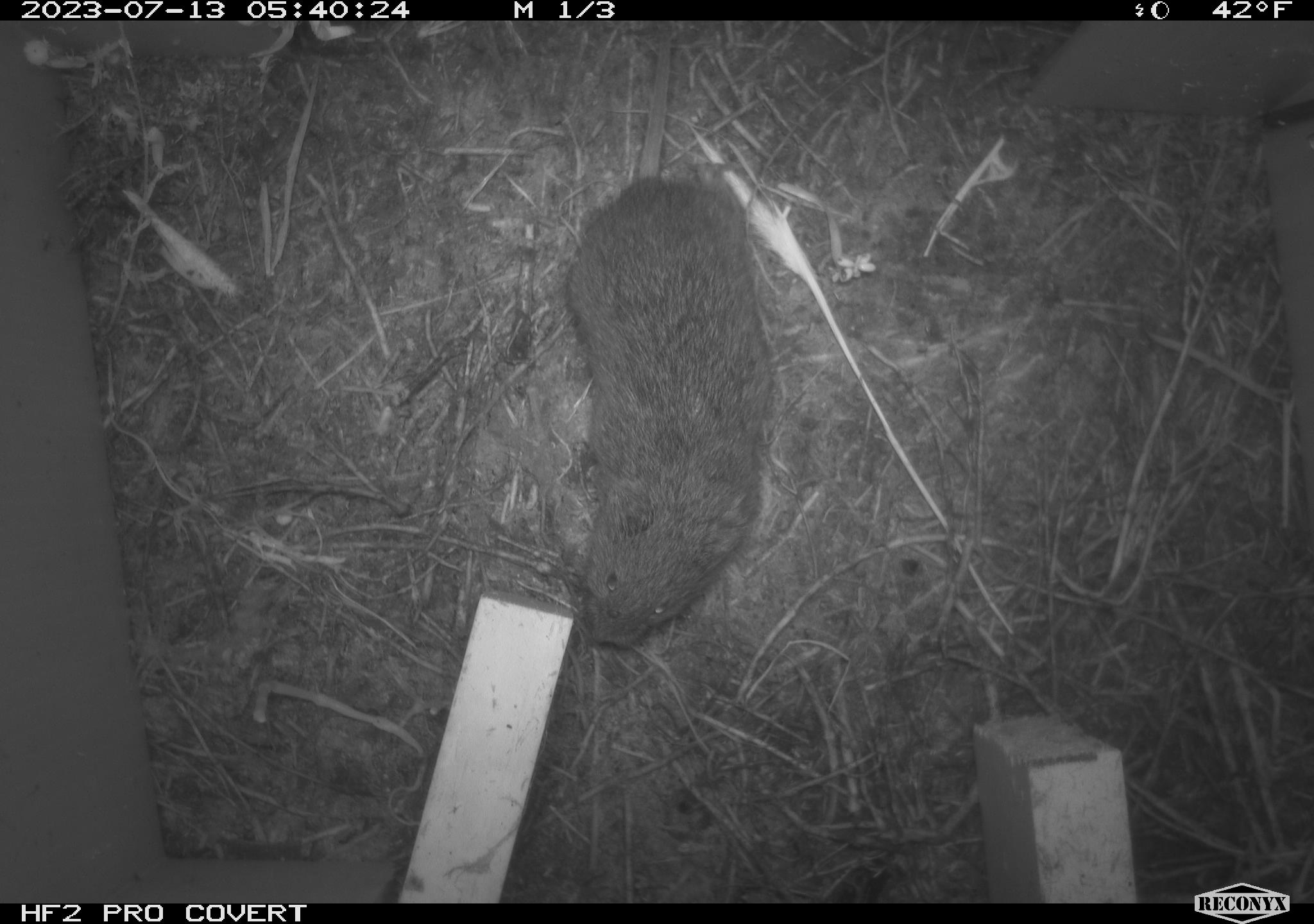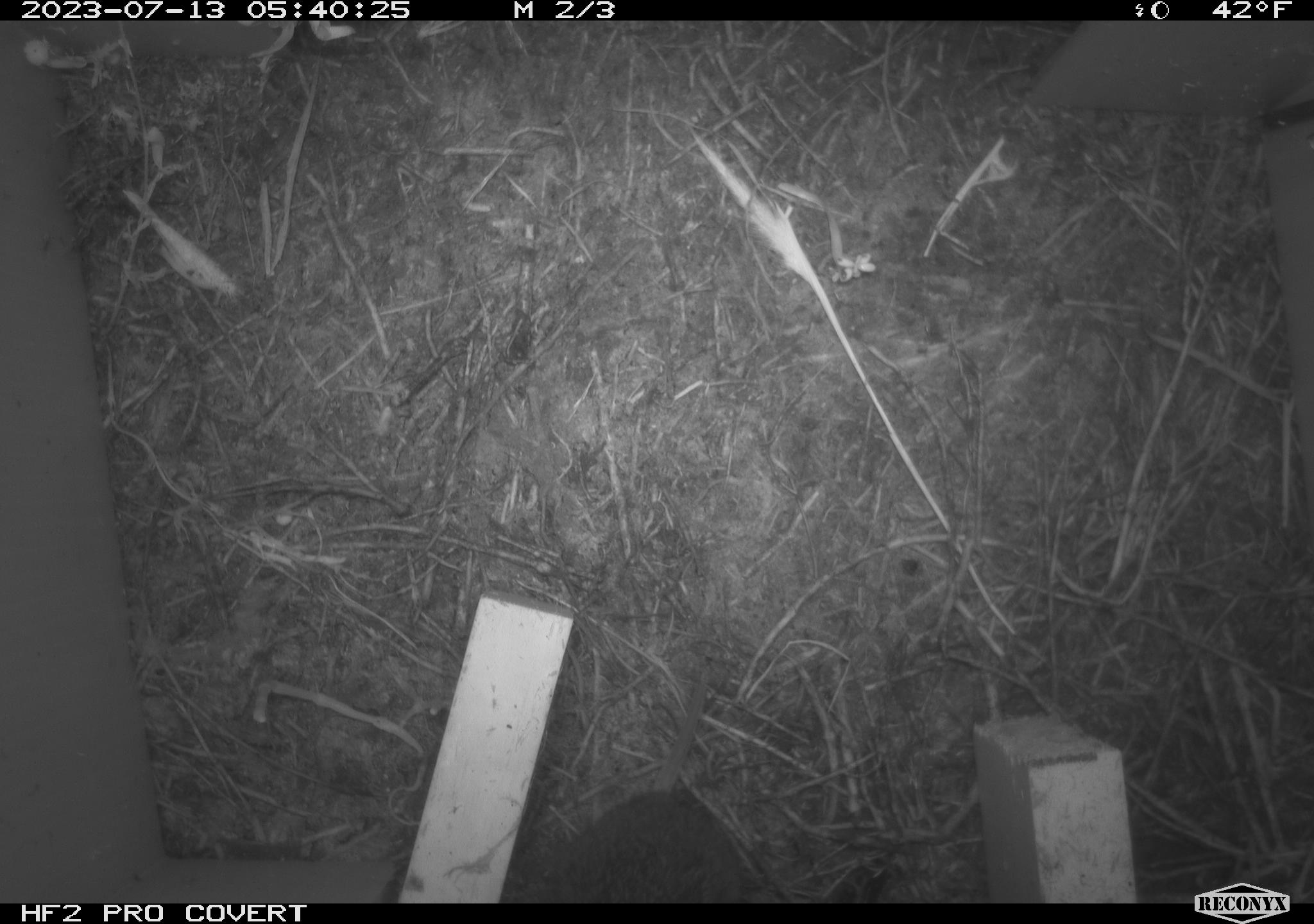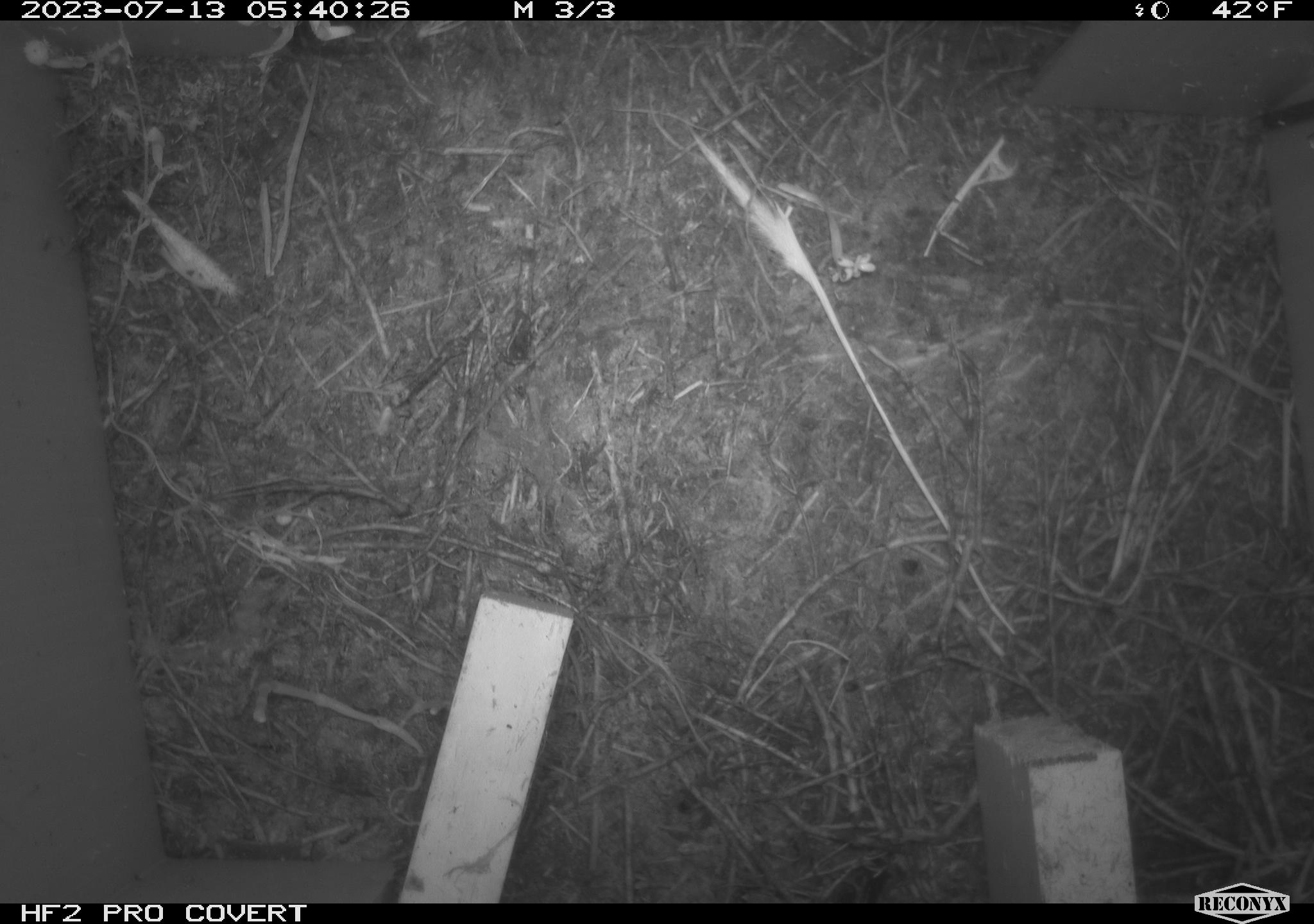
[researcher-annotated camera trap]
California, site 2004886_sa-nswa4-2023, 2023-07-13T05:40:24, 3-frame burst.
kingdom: Animalia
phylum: Chordata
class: Mammalia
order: Rodentia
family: Cricetidae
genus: Microtus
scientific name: Microtus californicus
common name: california vole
California vole (Microtus californicus).